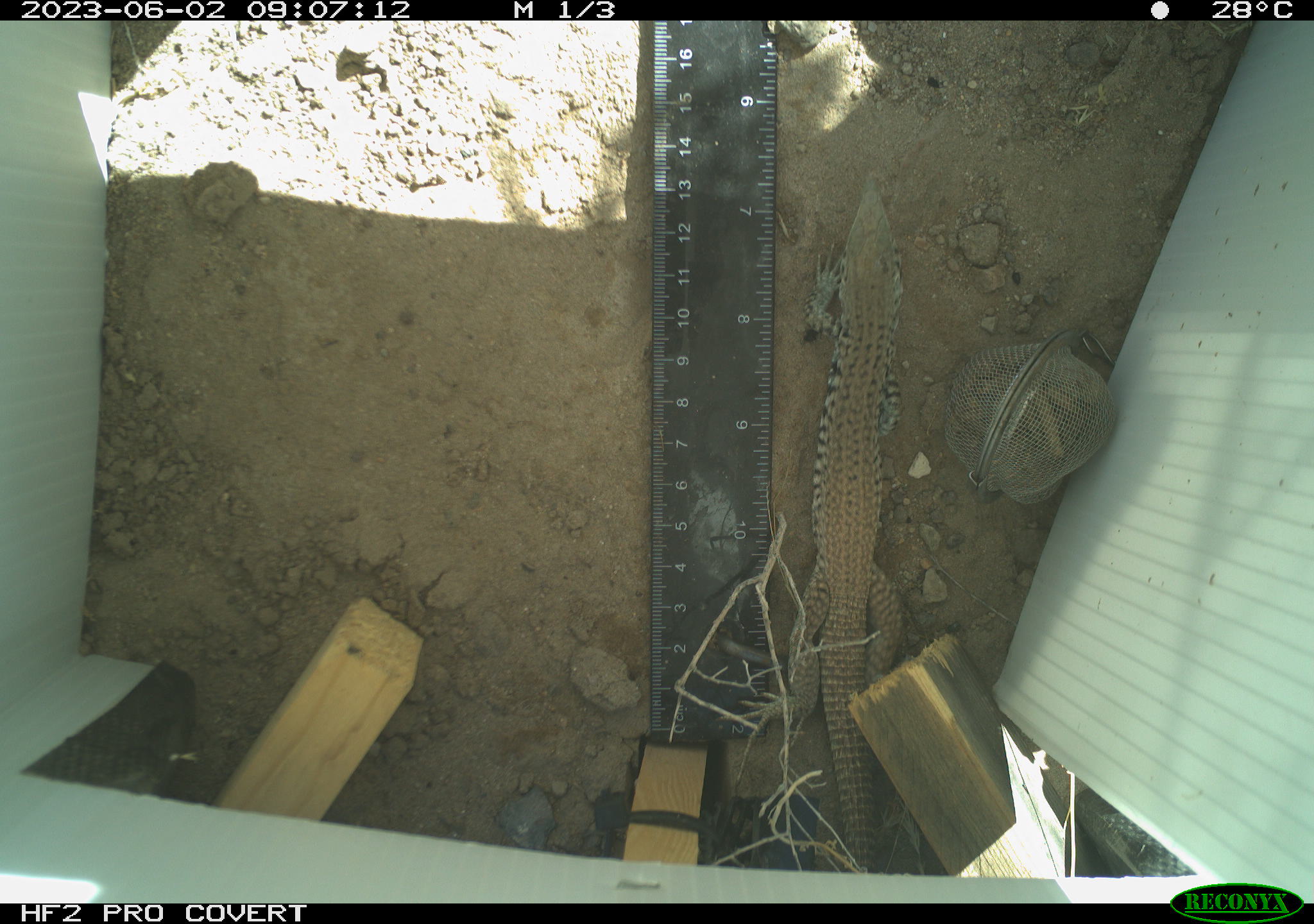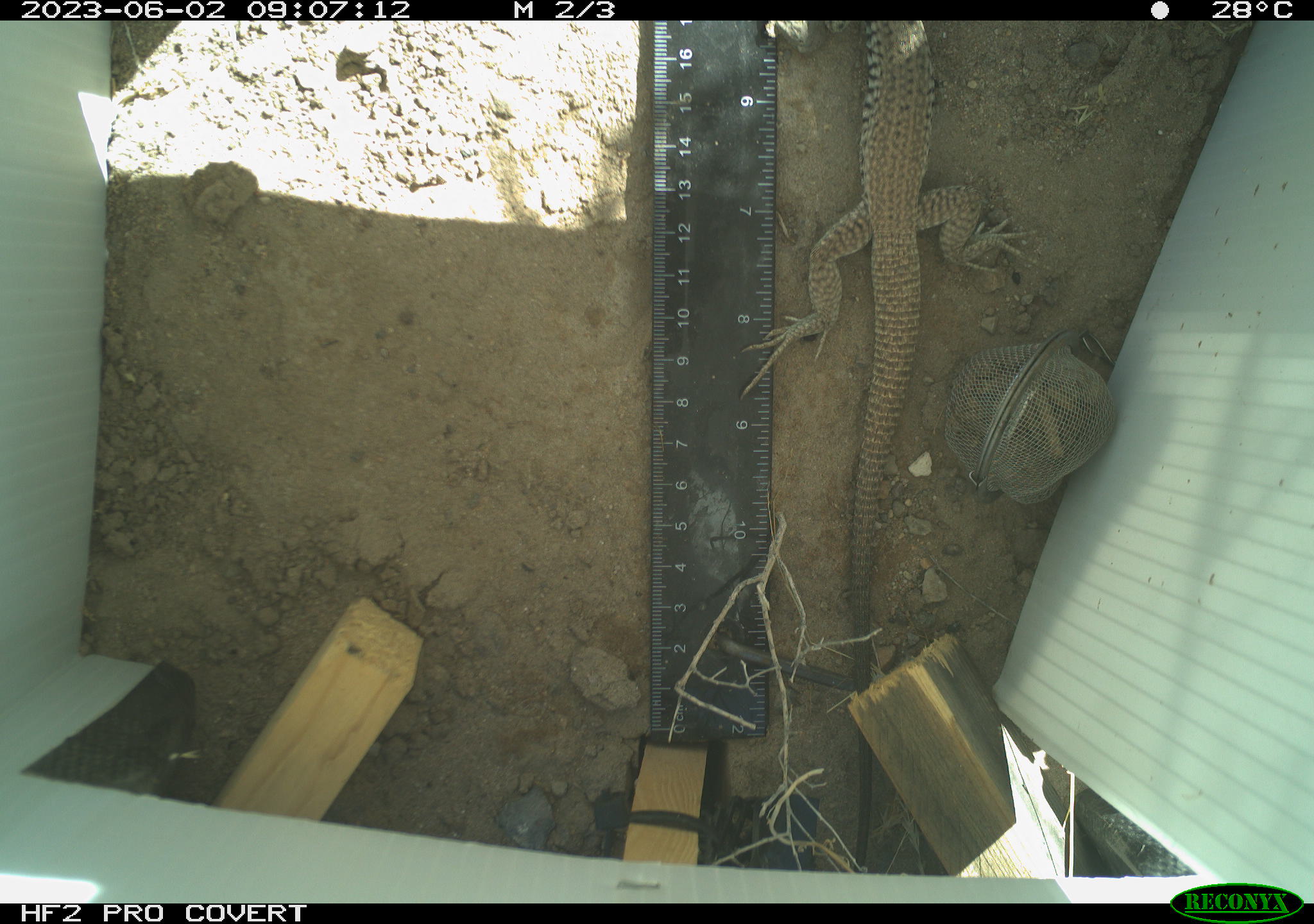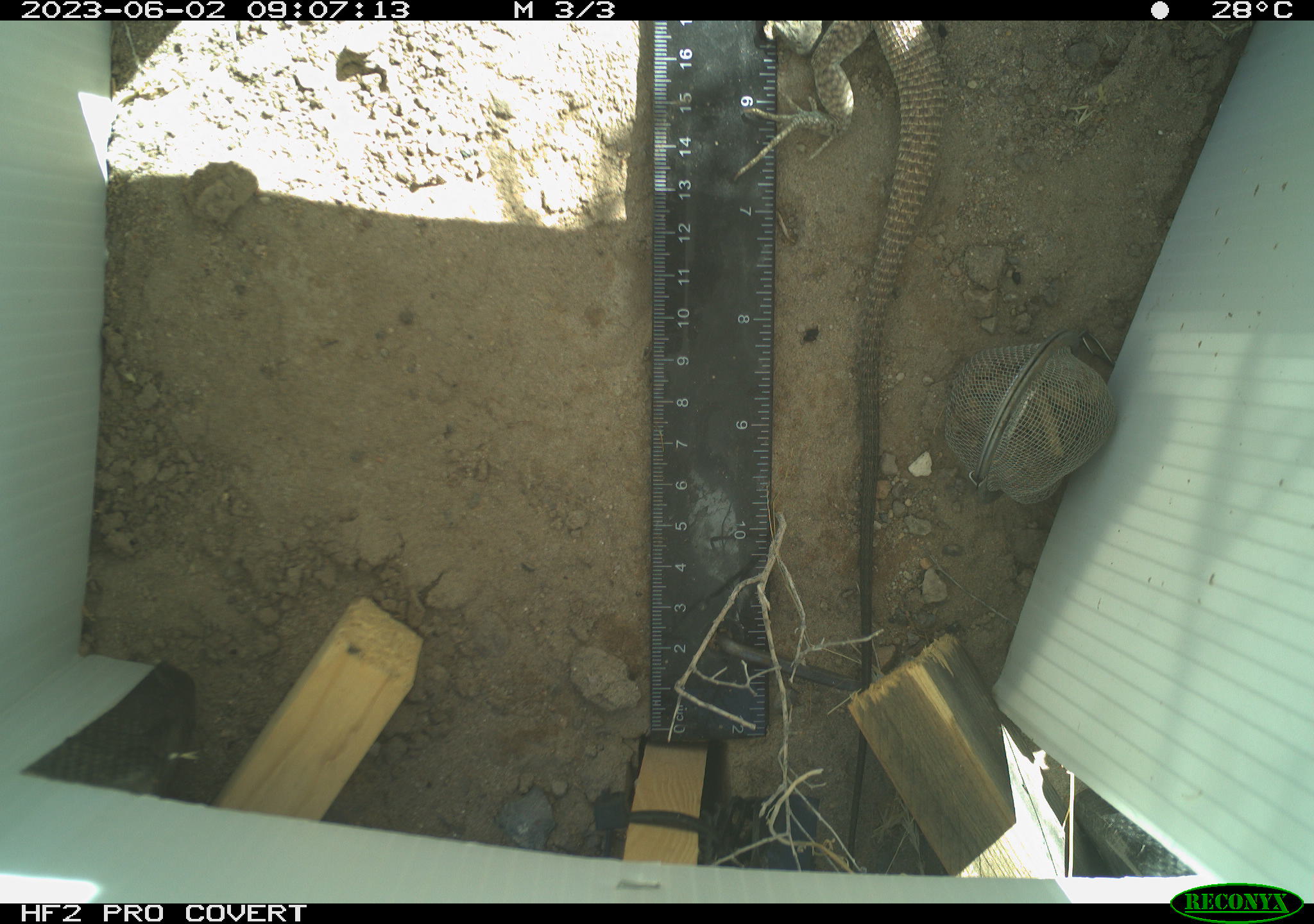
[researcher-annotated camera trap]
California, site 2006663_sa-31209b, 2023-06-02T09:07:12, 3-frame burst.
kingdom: Animalia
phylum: Chordata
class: Reptilia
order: Squamata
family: Teiidae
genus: Aspidoscelis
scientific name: Aspidoscelis tigris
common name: western whiptail